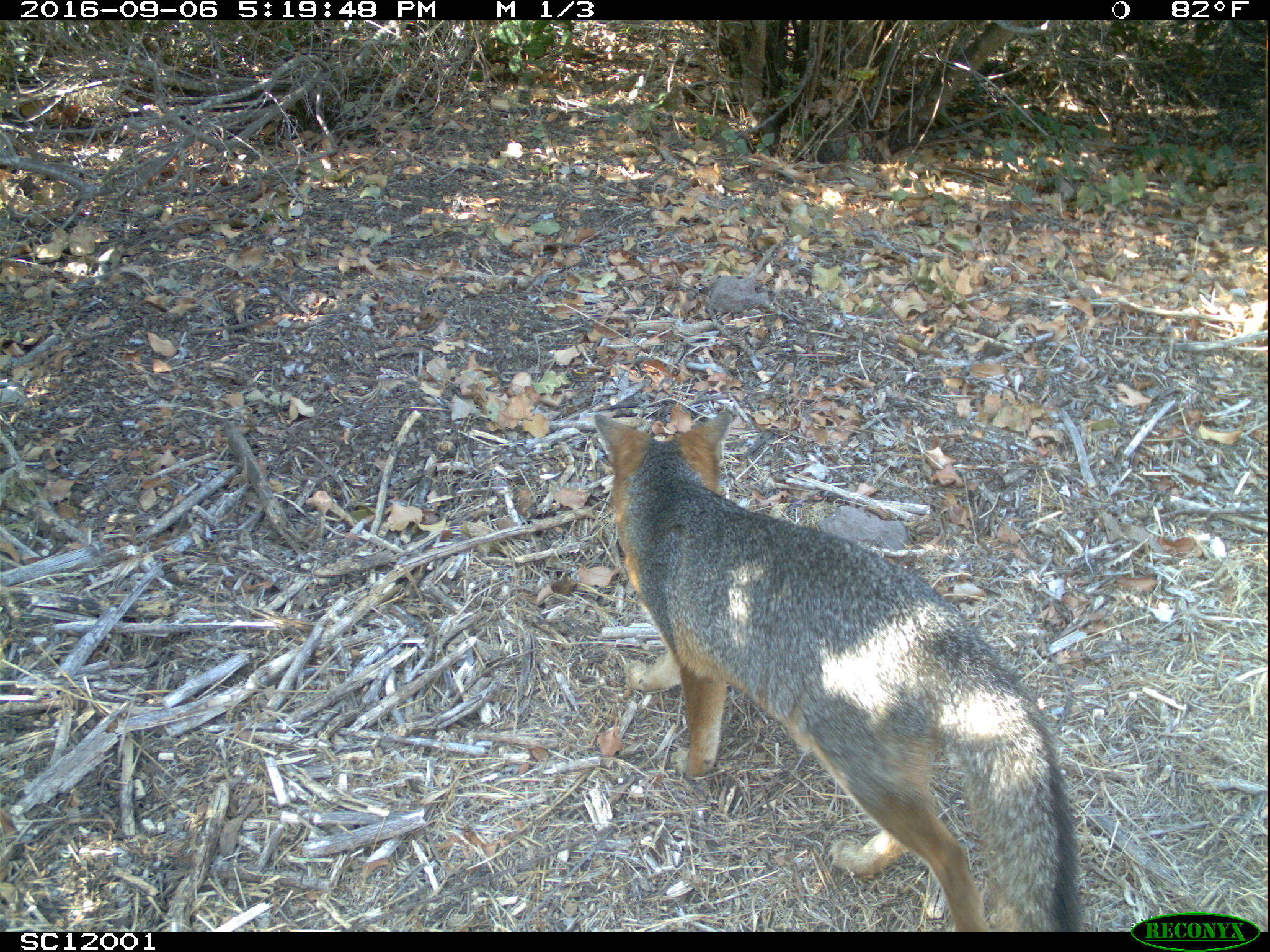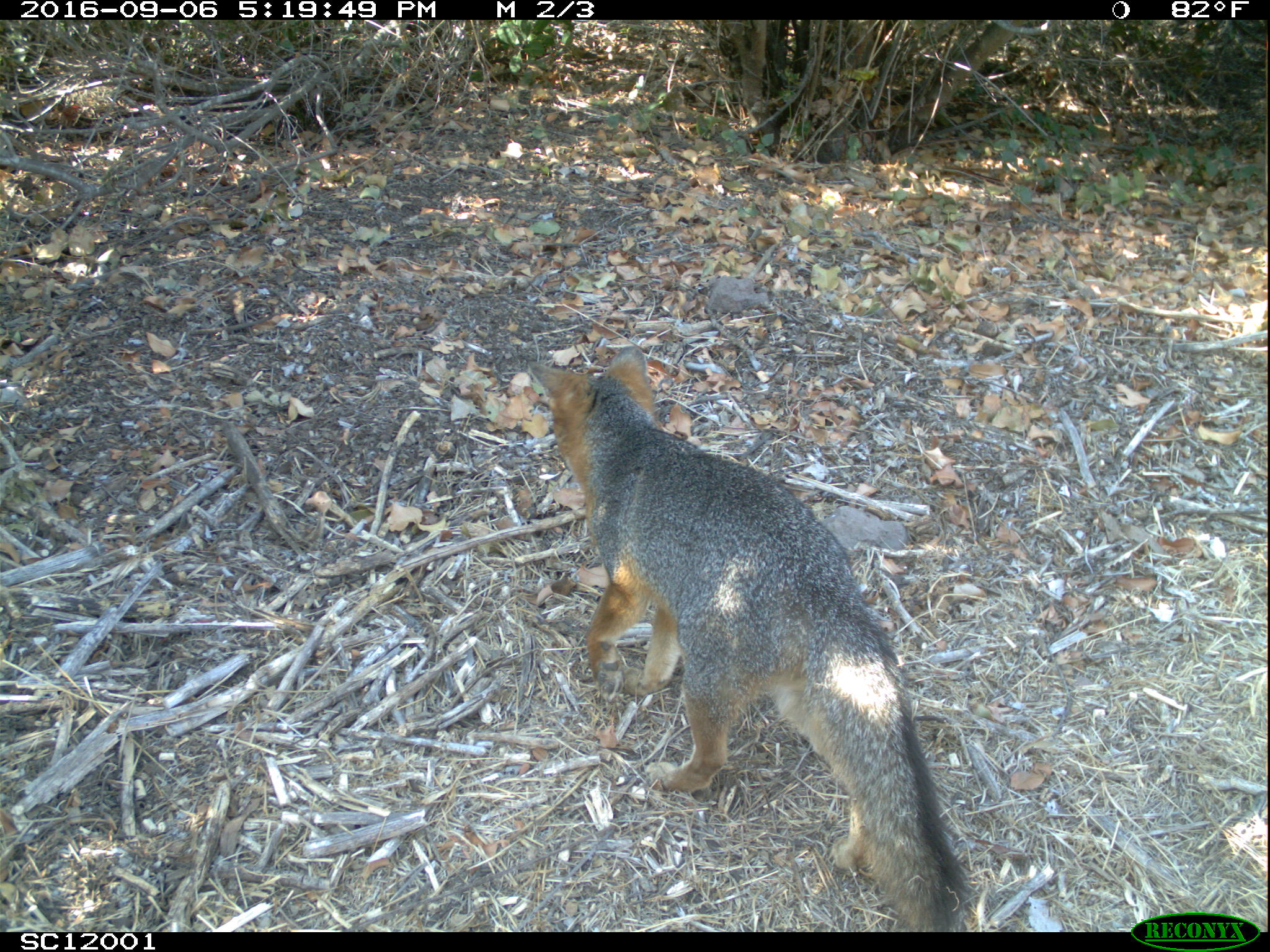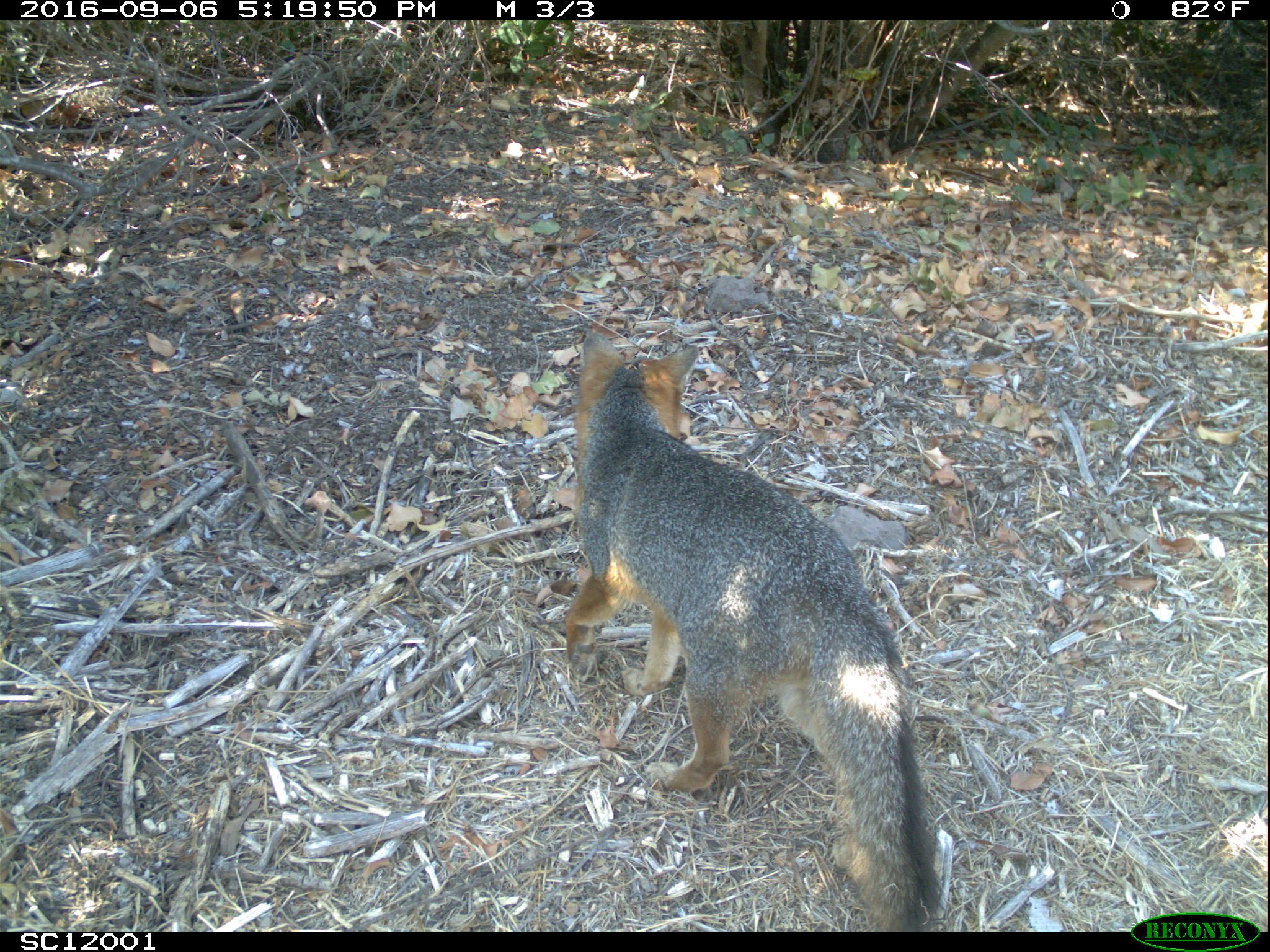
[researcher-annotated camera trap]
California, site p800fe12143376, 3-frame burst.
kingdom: Animalia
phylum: Chordata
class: Mammalia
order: Carnivora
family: Canidae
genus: Urocyon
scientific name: Urocyon littoralis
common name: island fox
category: fox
Fox (island fox) (Urocyon littoralis).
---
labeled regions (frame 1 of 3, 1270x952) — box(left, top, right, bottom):
fox: box(595, 412, 1086, 931)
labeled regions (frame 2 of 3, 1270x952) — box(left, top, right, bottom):
fox: box(530, 347, 975, 928)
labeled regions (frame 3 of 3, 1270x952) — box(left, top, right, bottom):
fox: box(565, 327, 940, 932)